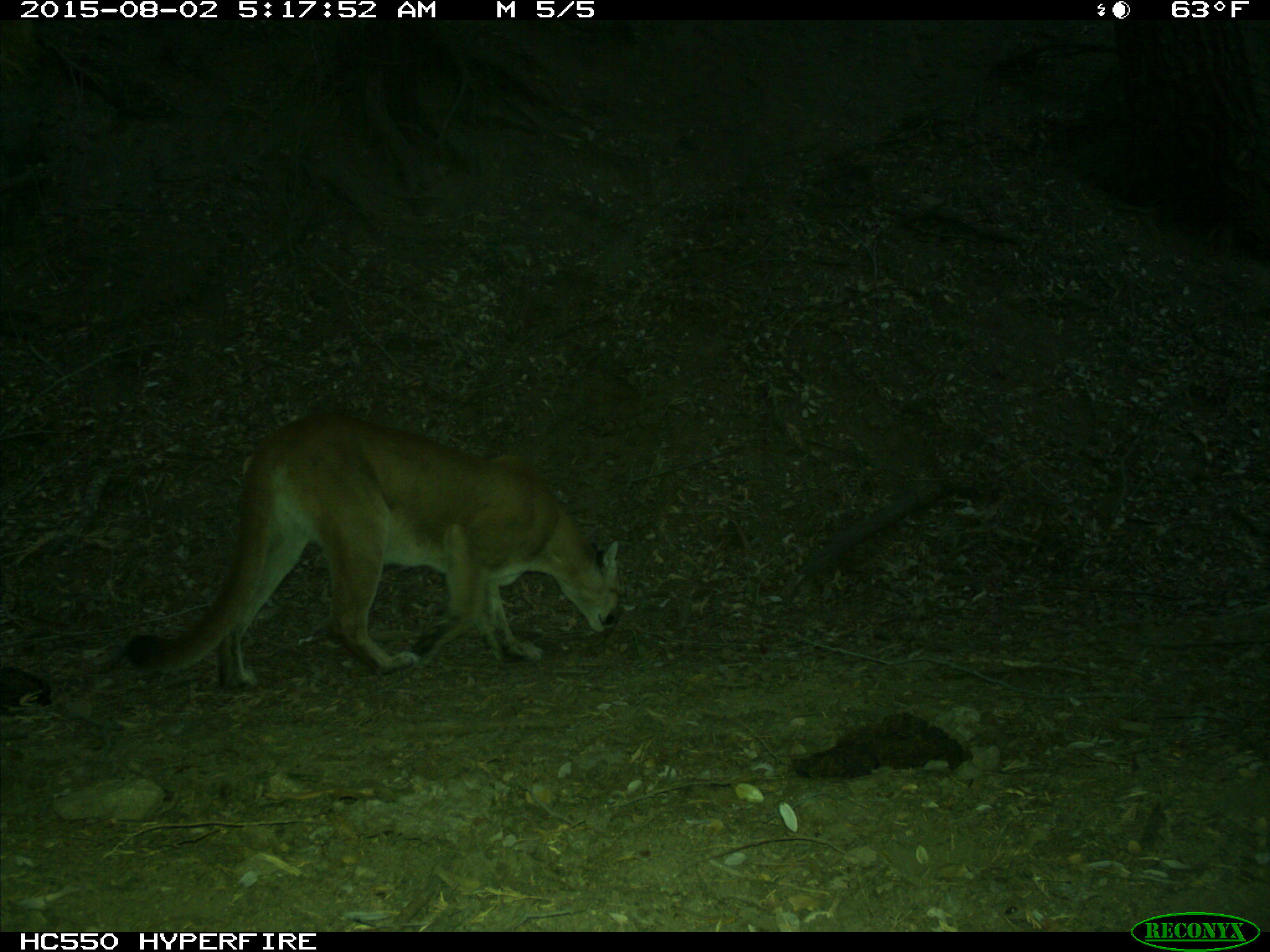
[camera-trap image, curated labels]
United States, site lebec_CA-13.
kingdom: Animalia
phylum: Chordata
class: Mammalia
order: Carnivora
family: Felidae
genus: Puma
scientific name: Puma concolor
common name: mountain lion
Puma concolor (mountain lion).